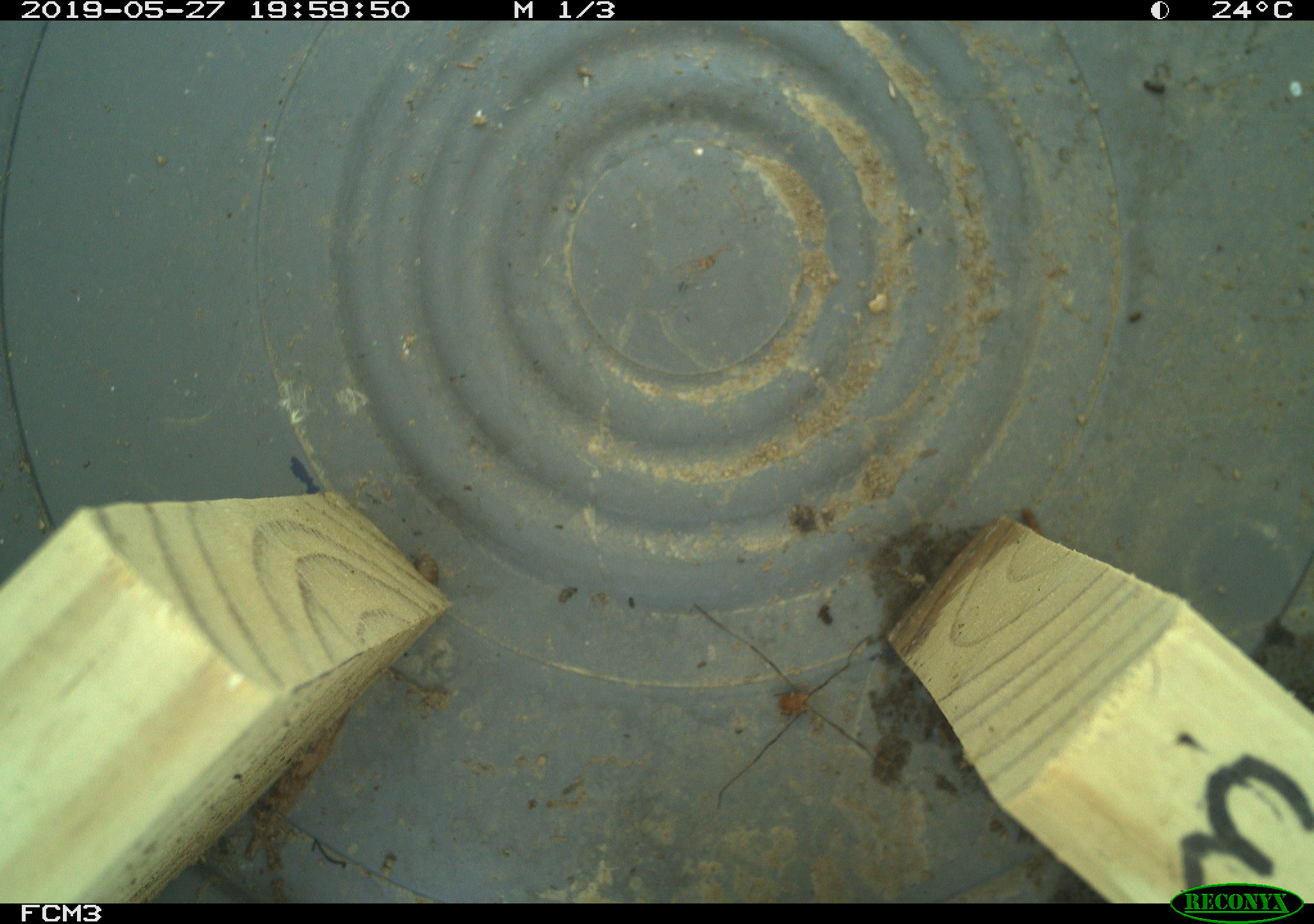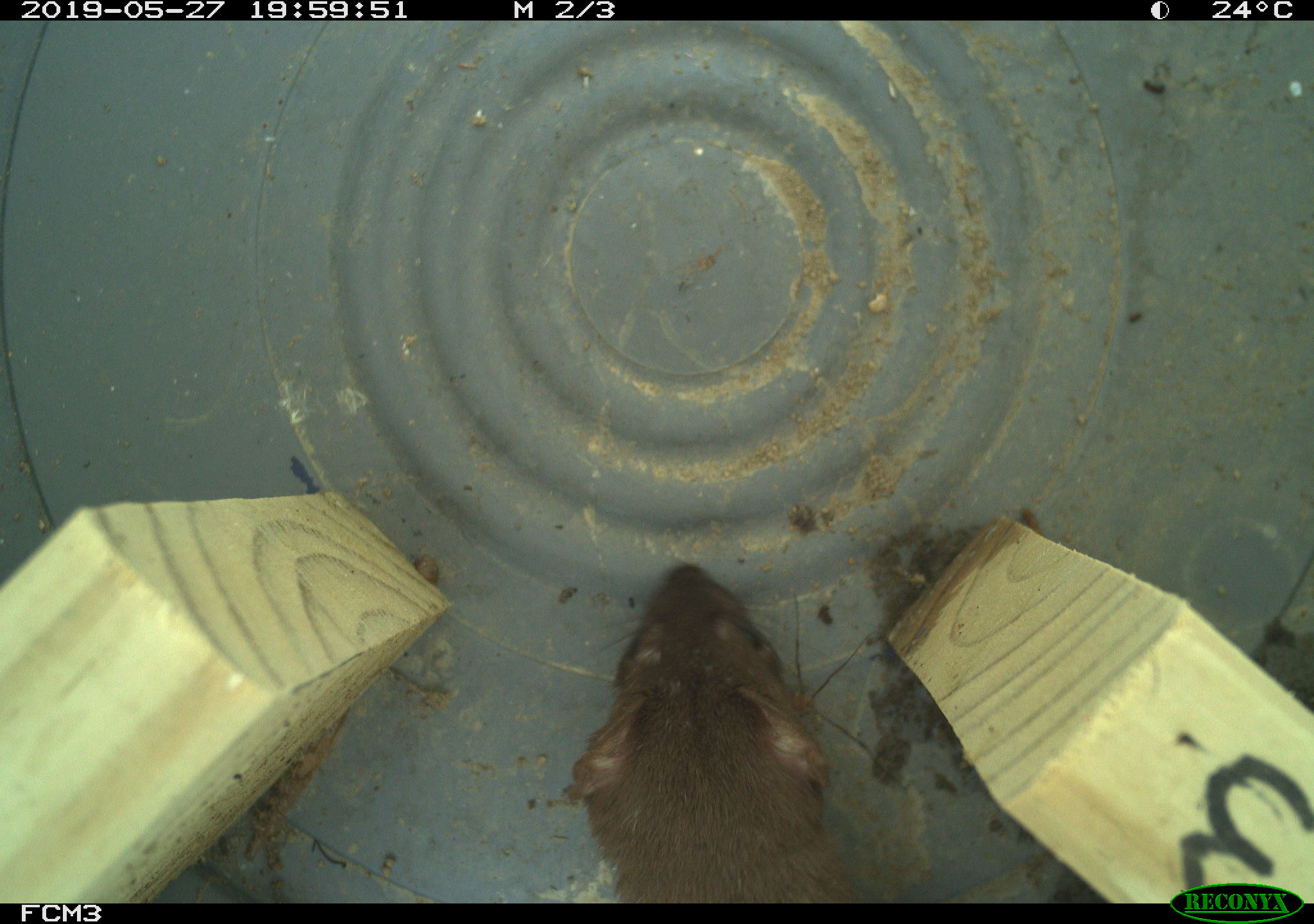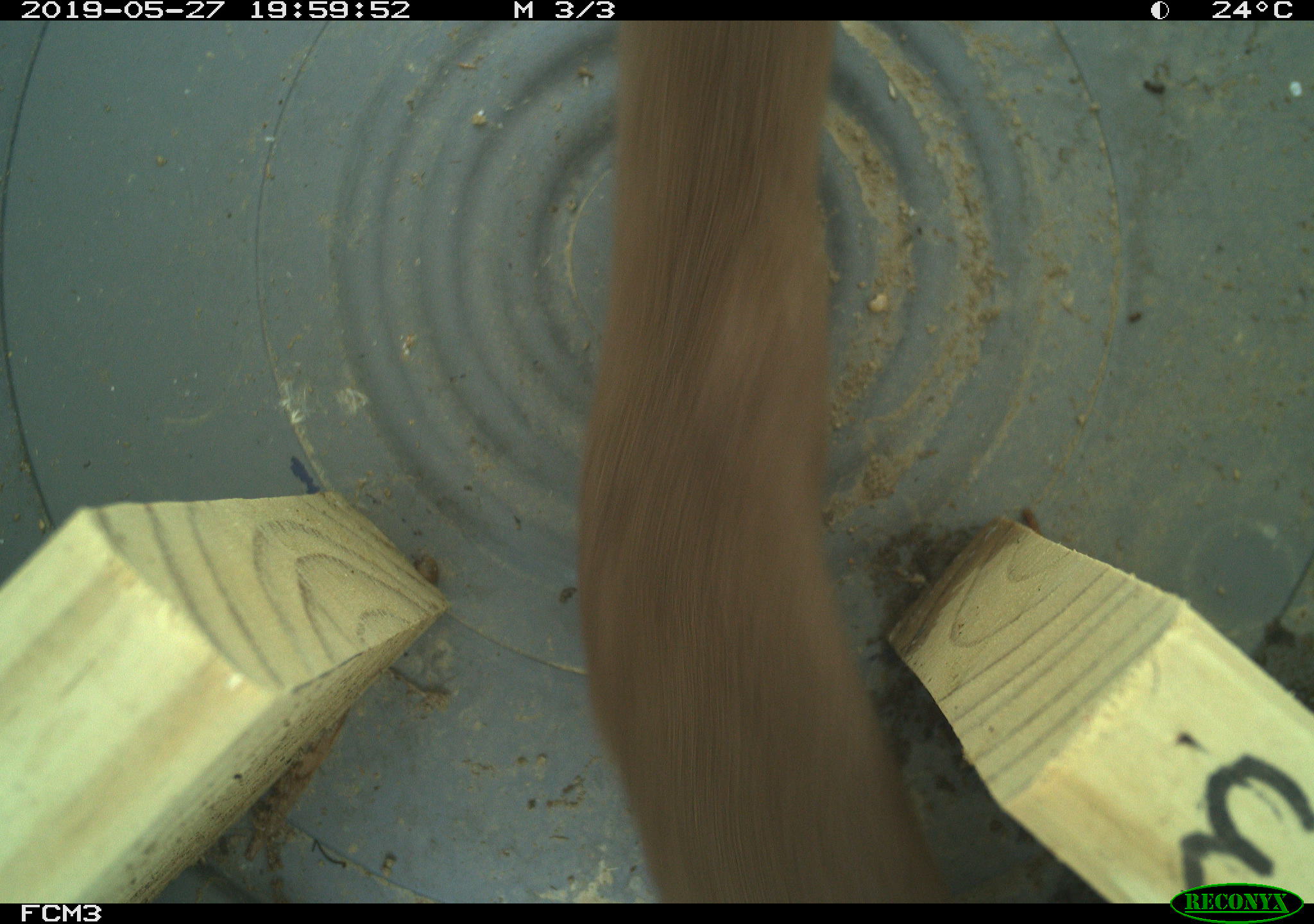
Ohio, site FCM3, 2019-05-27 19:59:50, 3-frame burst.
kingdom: Animalia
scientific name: Animalia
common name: animal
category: invertebrate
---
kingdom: Animalia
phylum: Chordata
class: Mammalia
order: Carnivora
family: Mustelidae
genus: Neogale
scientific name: Neogale frenata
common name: long-tailed weasel